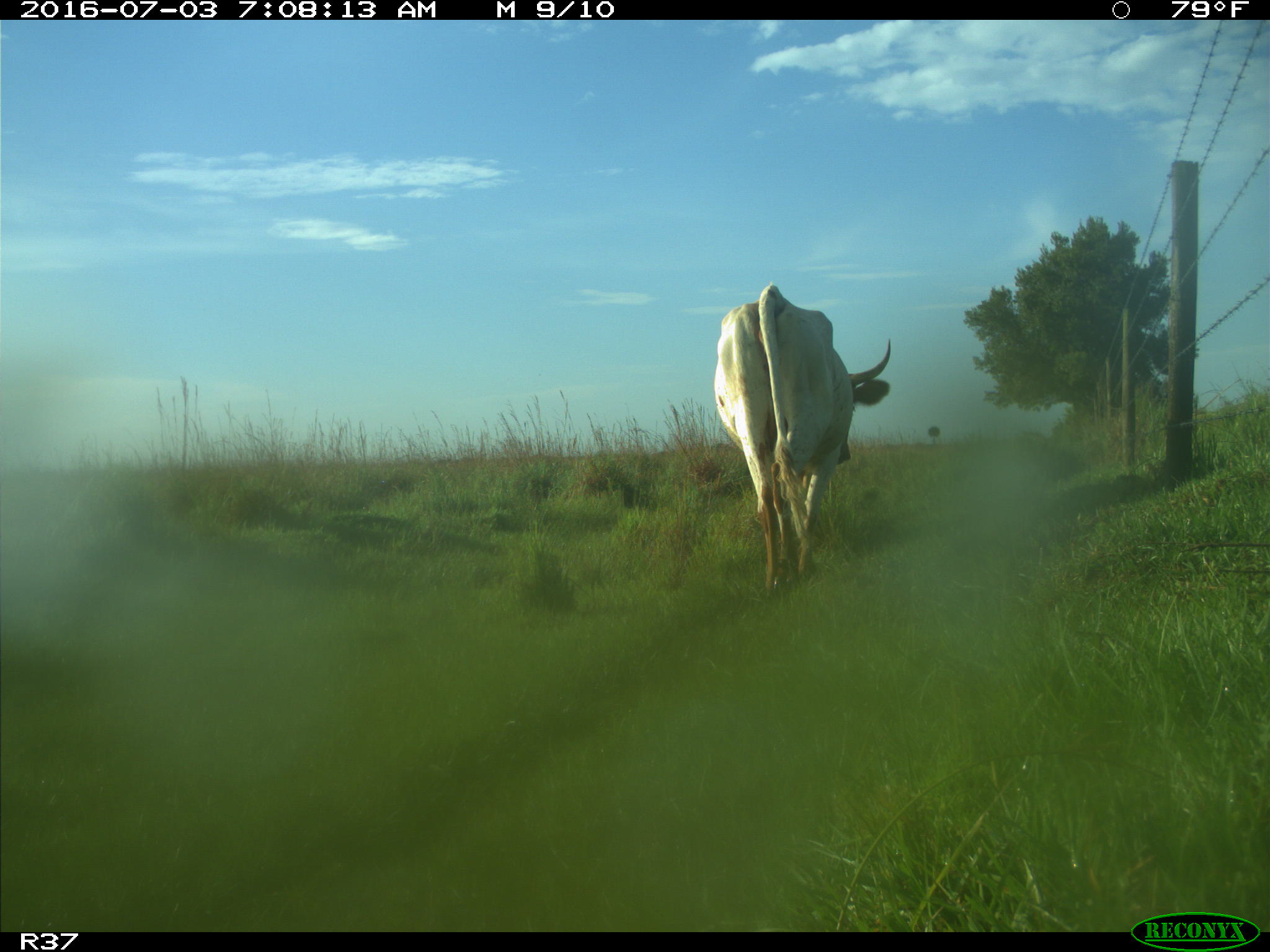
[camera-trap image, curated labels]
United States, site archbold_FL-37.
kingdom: Animalia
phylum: Chordata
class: Mammalia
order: Artiodactyla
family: Bovidae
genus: Bos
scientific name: Bos taurus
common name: domestic cow